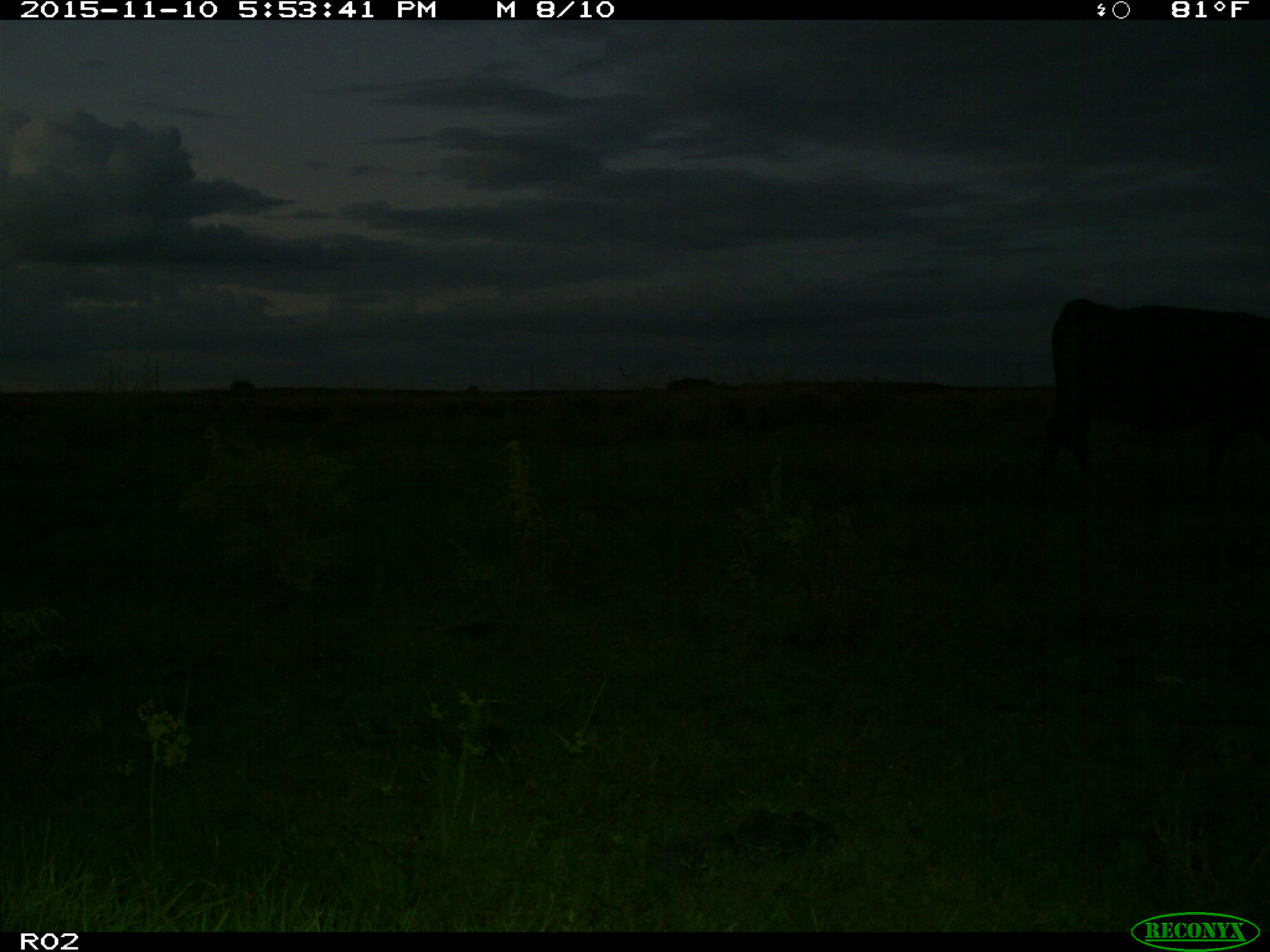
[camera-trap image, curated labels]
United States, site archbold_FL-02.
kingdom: Animalia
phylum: Chordata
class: Mammalia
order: Artiodactyla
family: Bovidae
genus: Bos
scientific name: Bos taurus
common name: domestic cow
Bos taurus (domestic cow).